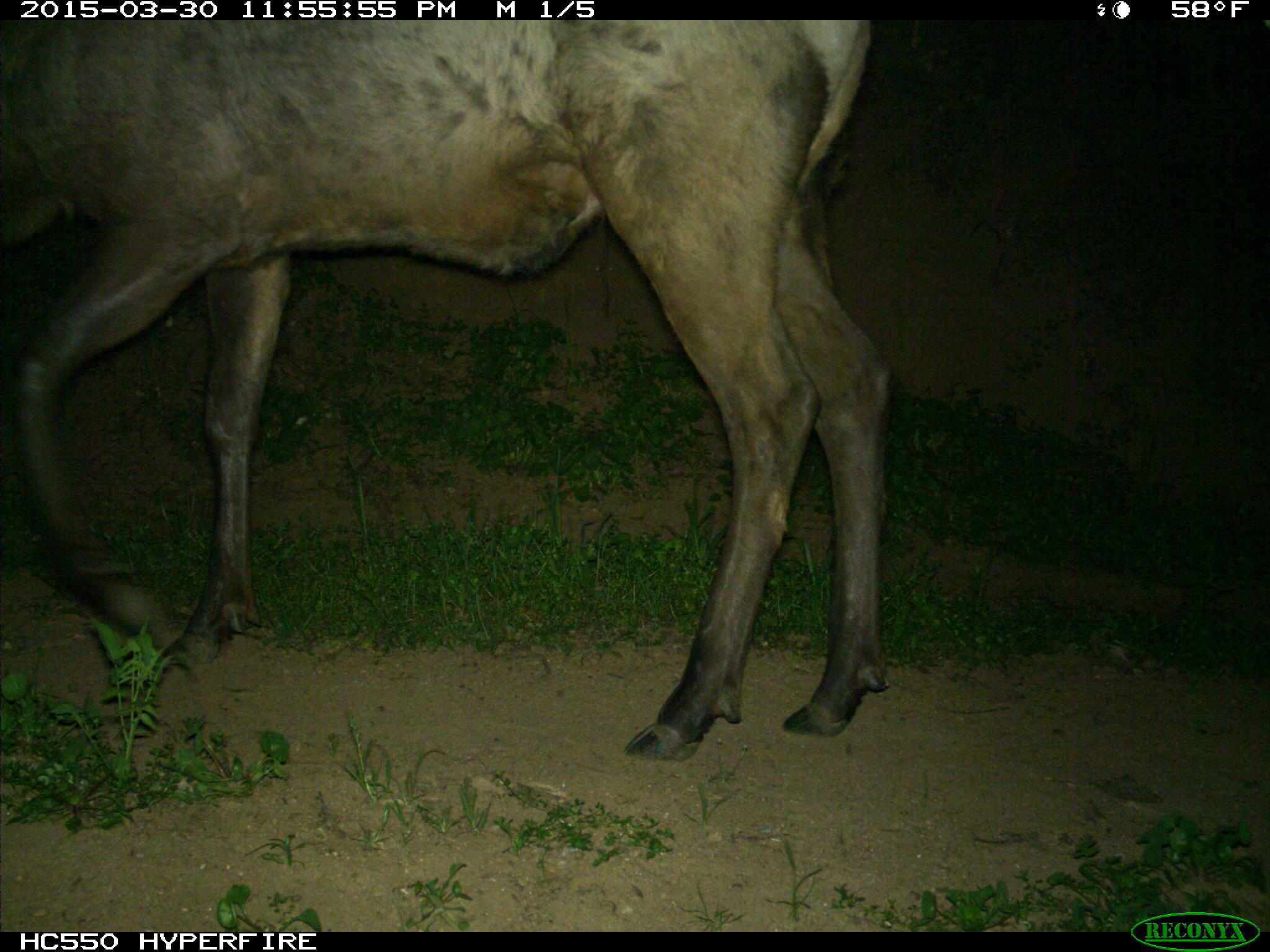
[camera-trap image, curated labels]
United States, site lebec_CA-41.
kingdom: Animalia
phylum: Chordata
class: Mammalia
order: Artiodactyla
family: Cervidae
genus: Cervus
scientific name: Cervus canadensis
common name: elk